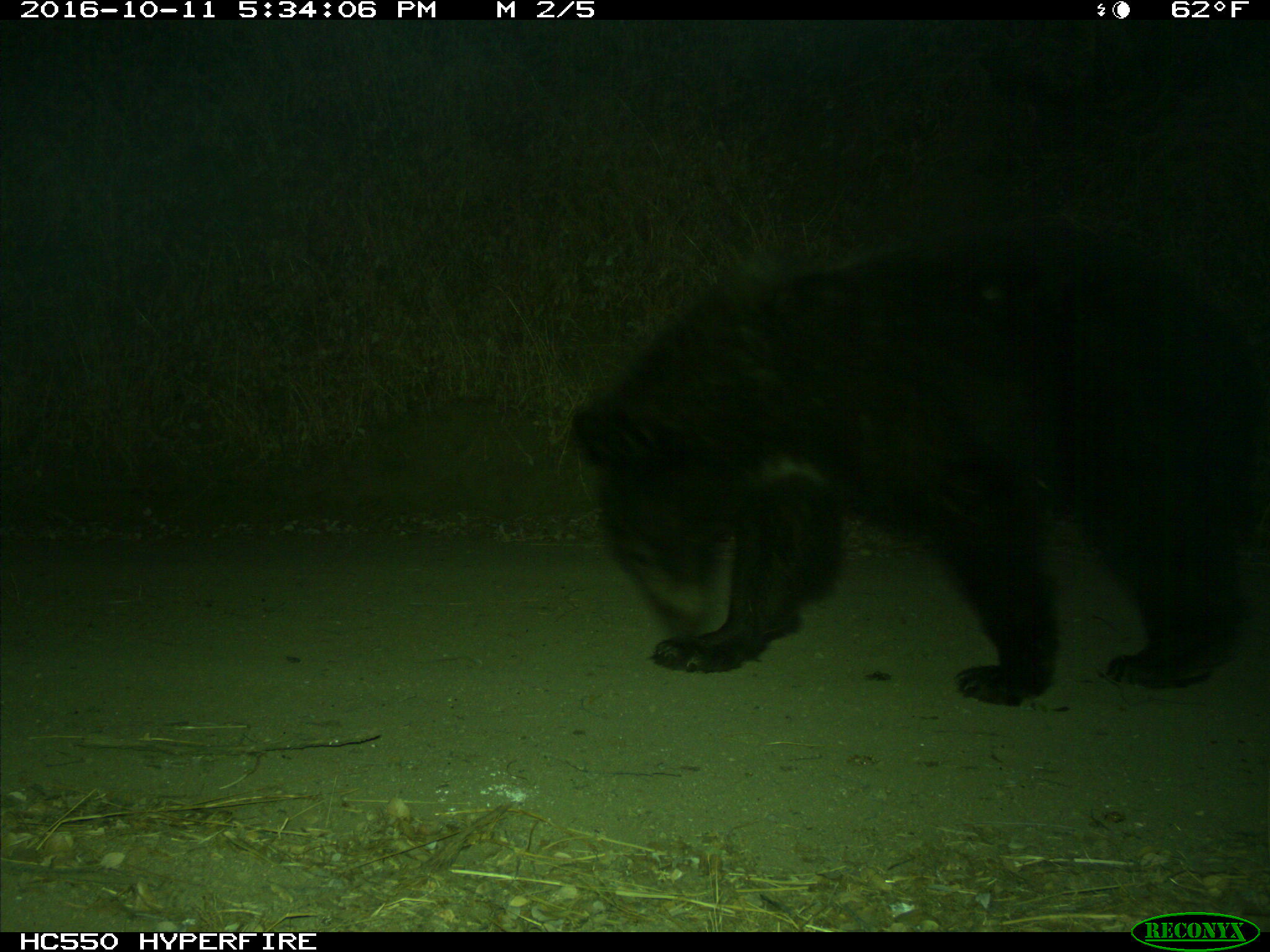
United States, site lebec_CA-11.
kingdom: Animalia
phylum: Chordata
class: Mammalia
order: Carnivora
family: Ursidae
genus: Ursus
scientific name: Ursus americanus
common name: american black bear